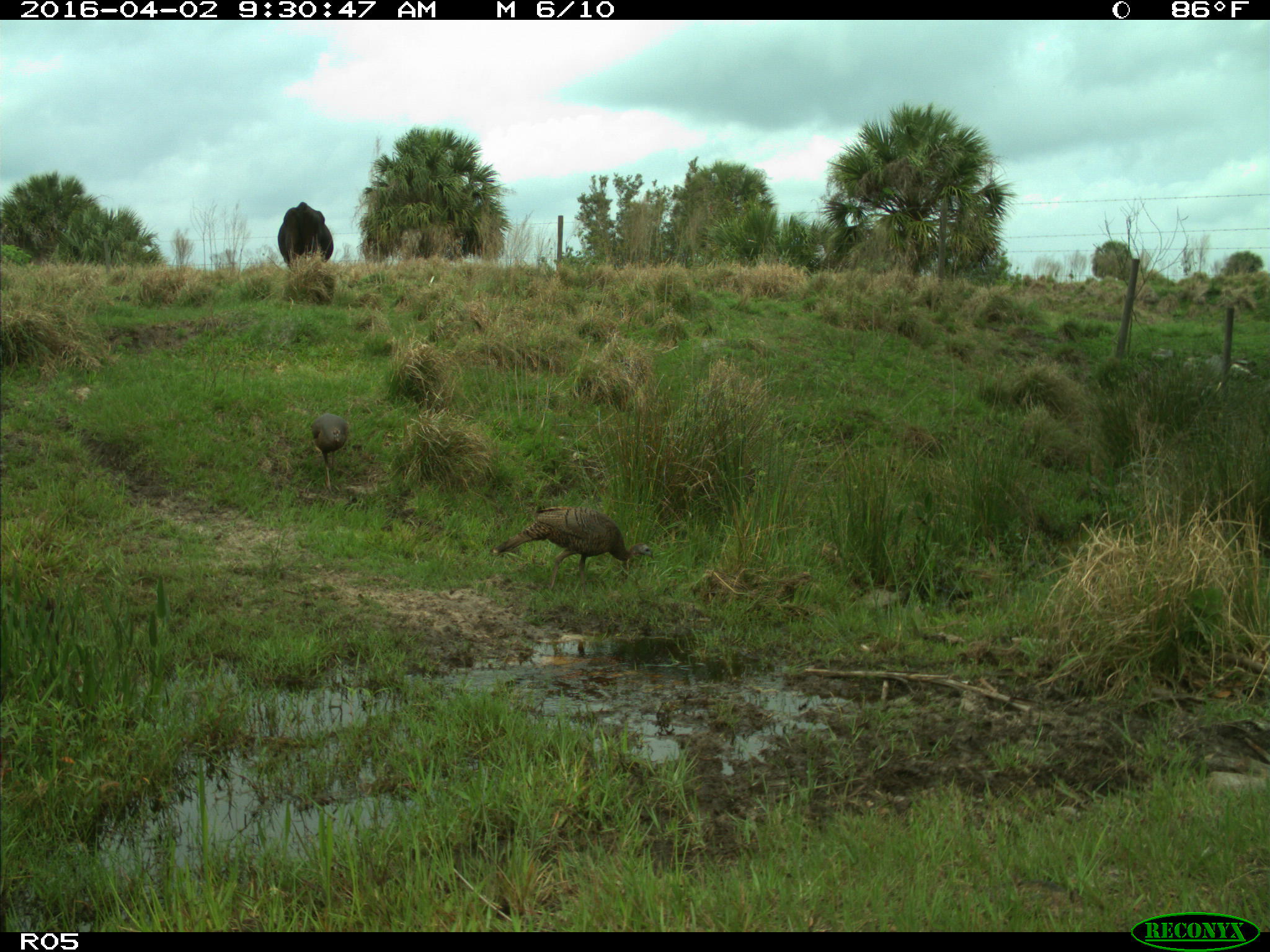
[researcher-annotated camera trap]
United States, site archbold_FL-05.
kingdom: Animalia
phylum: Chordata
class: Mammalia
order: Artiodactyla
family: Bovidae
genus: Bos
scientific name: Bos taurus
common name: domestic cow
Bos taurus (domestic cow).